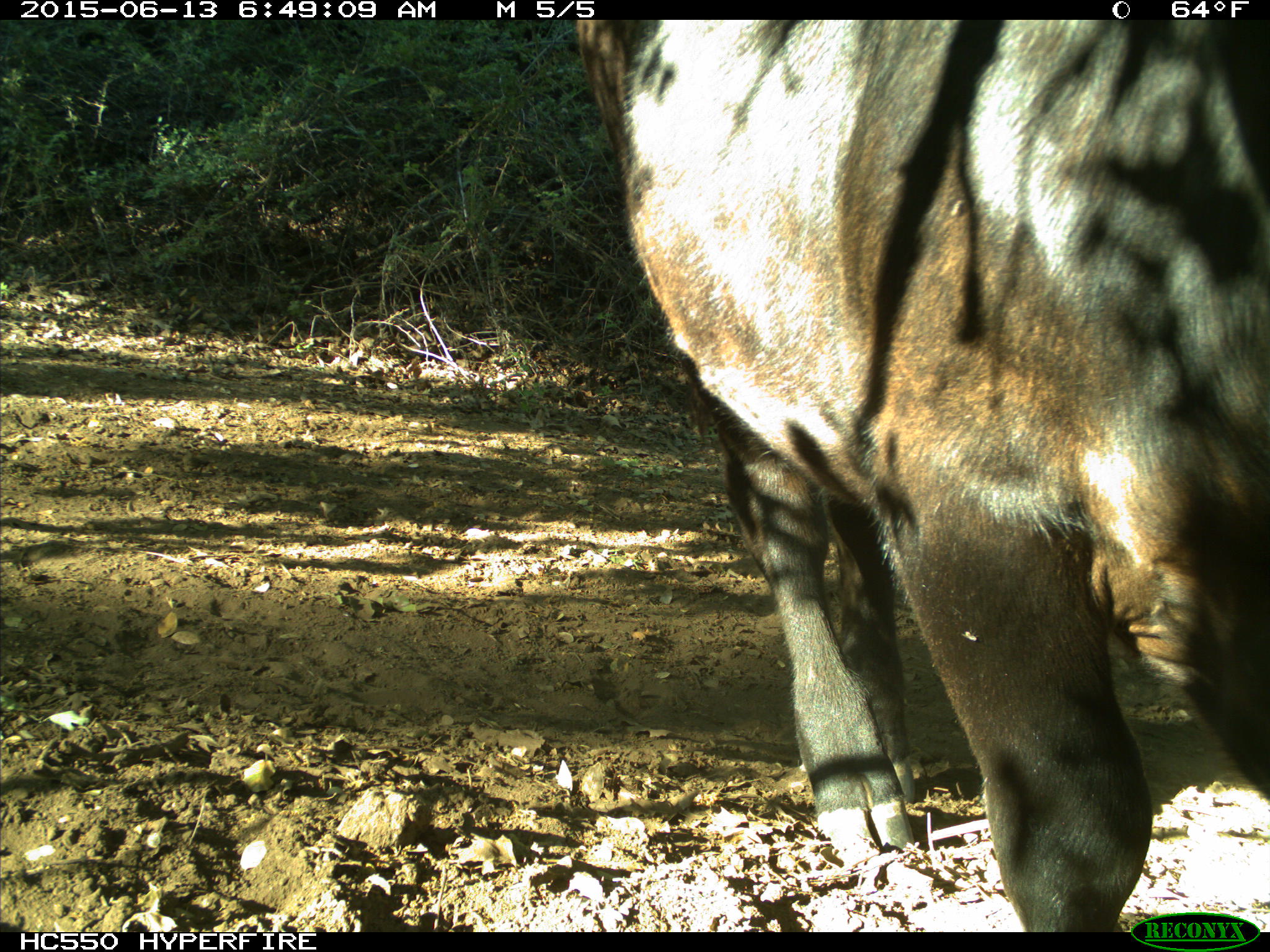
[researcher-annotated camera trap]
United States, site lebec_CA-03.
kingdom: Animalia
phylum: Chordata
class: Mammalia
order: Artiodactyla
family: Bovidae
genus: Bos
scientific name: Bos taurus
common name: domestic cow